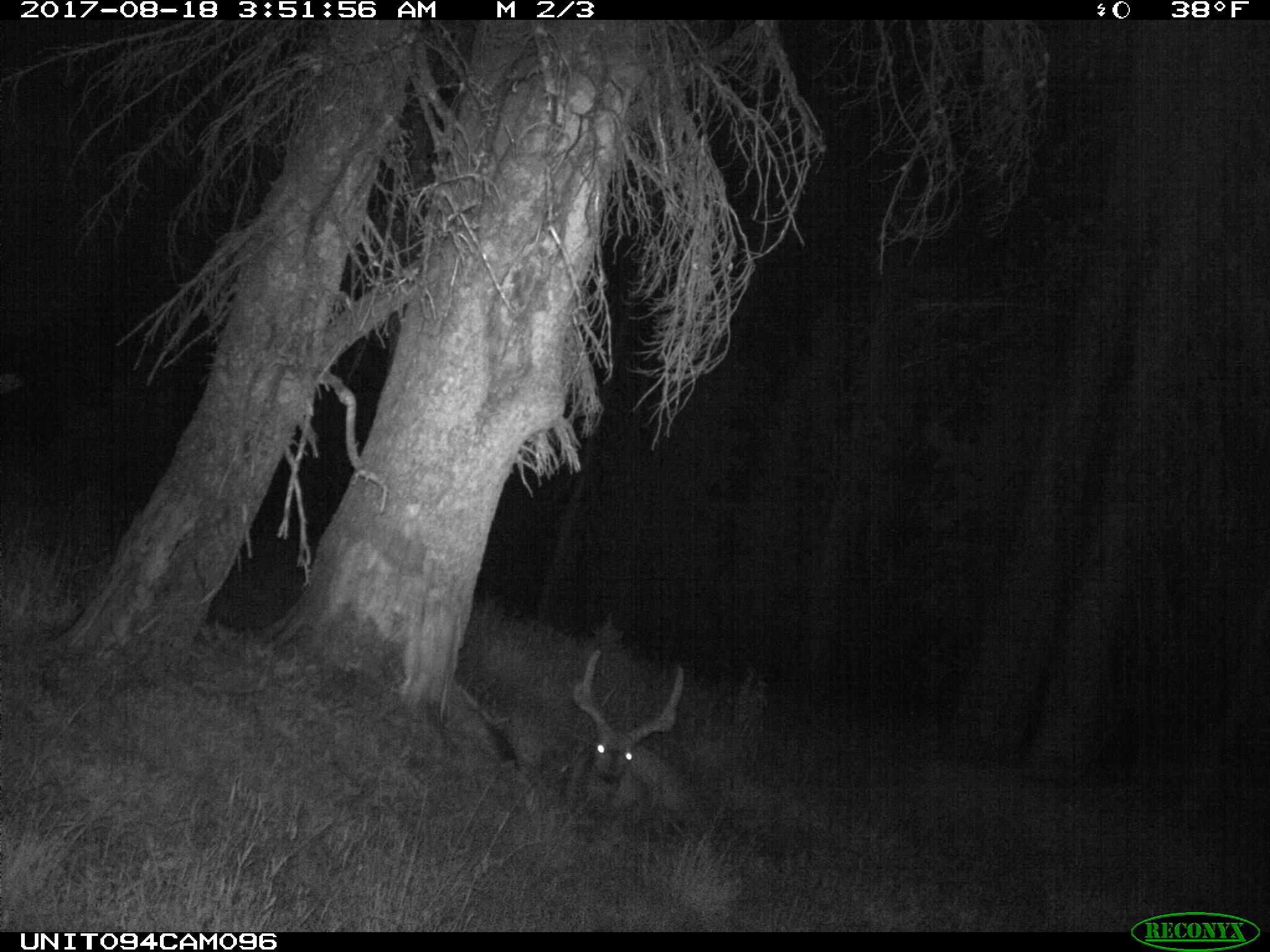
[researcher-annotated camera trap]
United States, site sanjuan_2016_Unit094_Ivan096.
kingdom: Animalia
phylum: Chordata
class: Mammalia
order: Artiodactyla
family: Cervidae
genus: Odocoileus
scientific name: Odocoileus hemionus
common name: mule deer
Odocoileus hemionus (mule deer).